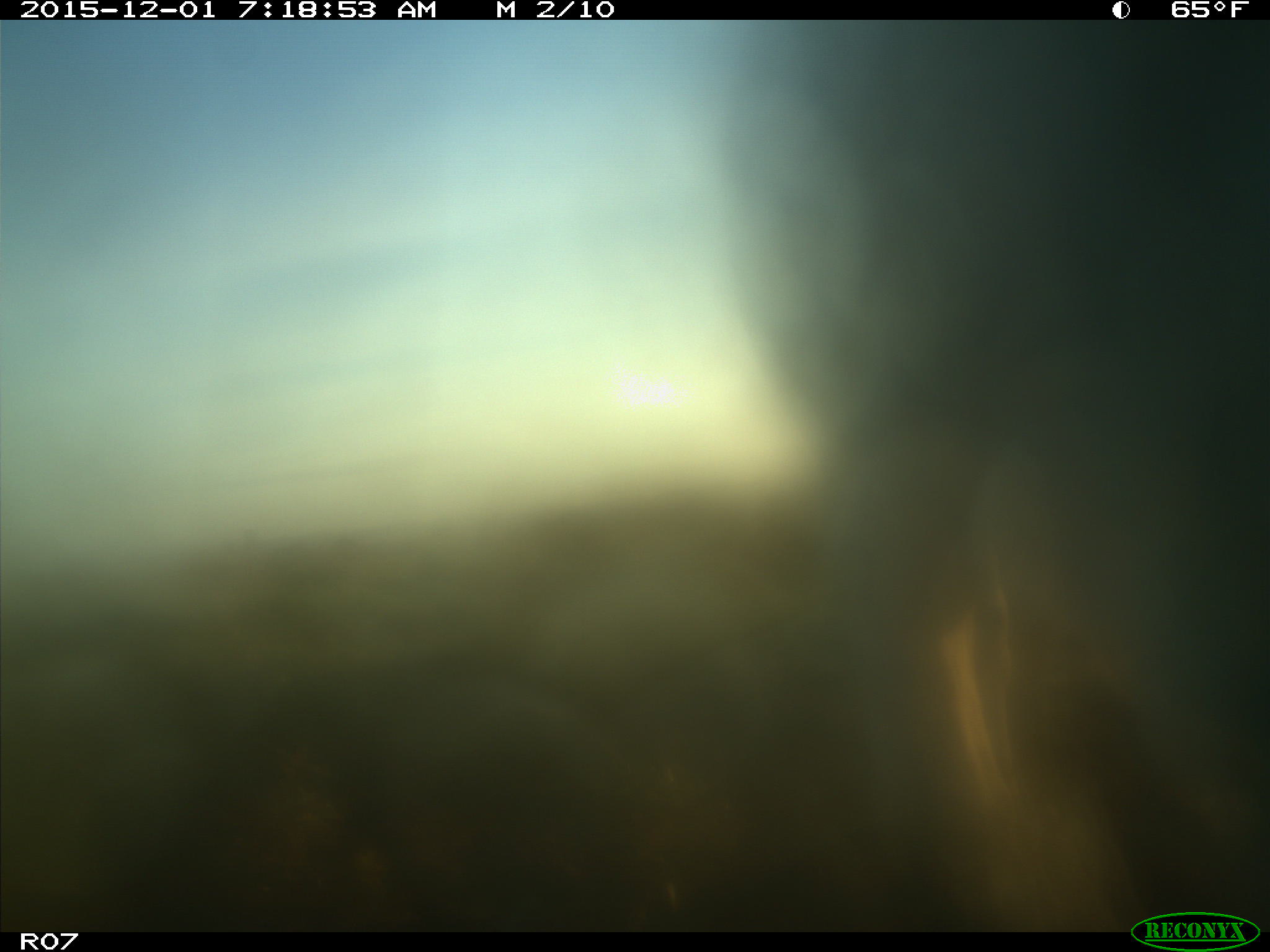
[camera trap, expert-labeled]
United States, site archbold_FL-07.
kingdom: Animalia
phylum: Chordata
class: Mammalia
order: Artiodactyla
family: Bovidae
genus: Bos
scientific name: Bos taurus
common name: domestic cow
Bos taurus (domestic cow).